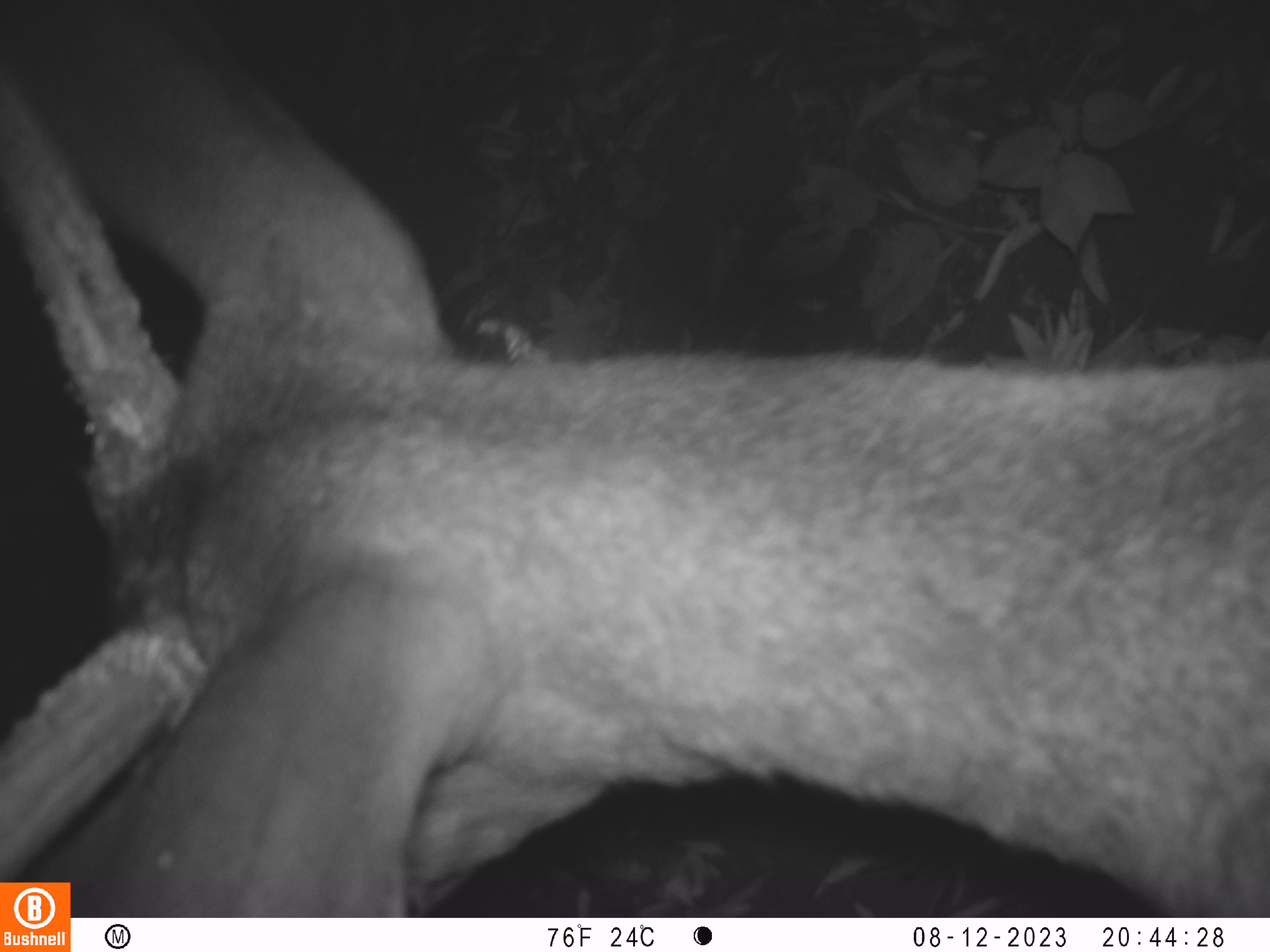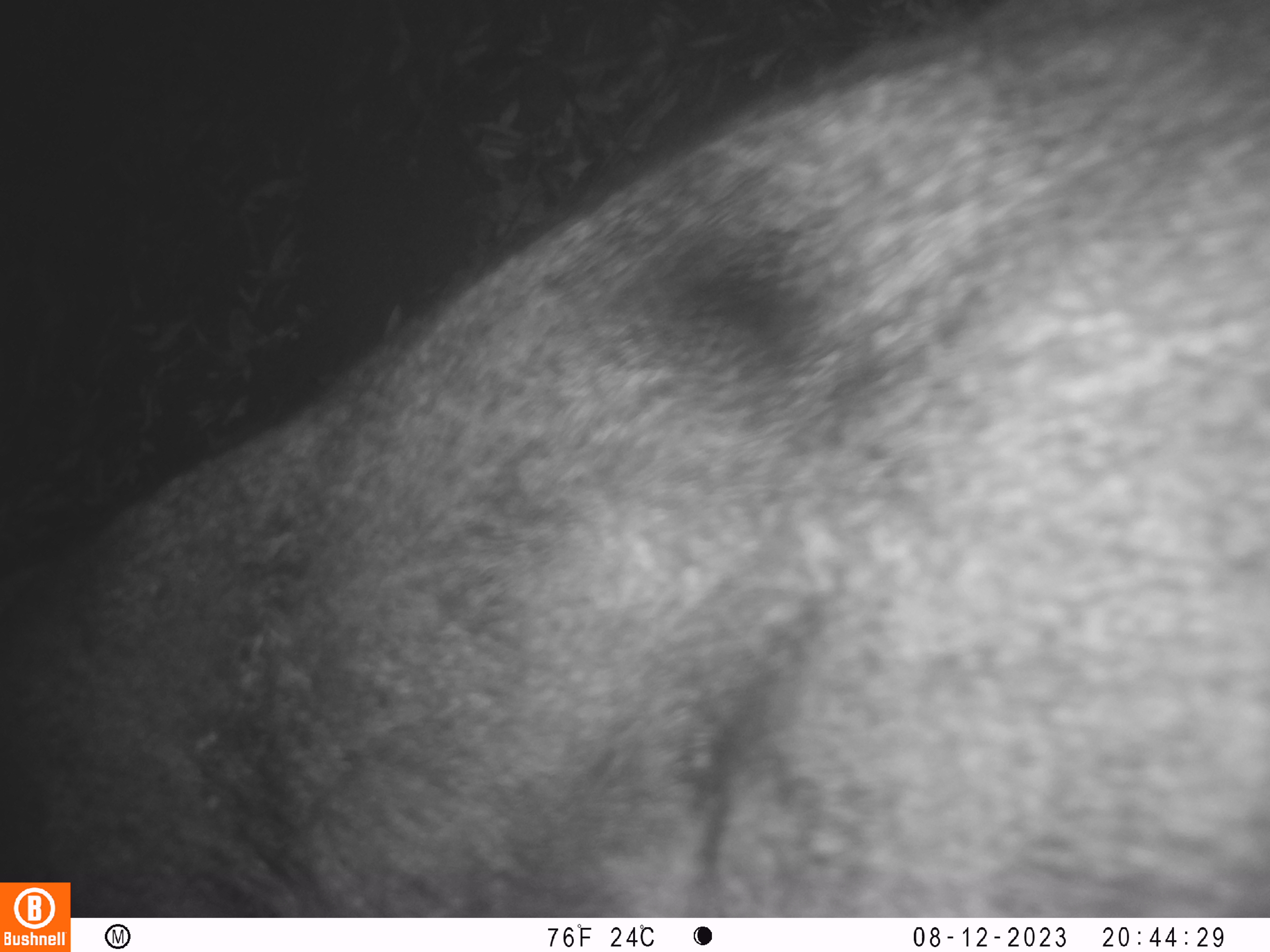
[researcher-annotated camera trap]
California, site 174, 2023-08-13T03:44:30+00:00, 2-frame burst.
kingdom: Animalia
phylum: Chordata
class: Mammalia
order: Artiodactyla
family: Cervidae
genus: Odocoileus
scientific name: Odocoileus hemionus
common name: mule deer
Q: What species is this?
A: Mule deer (Odocoileus hemionus).